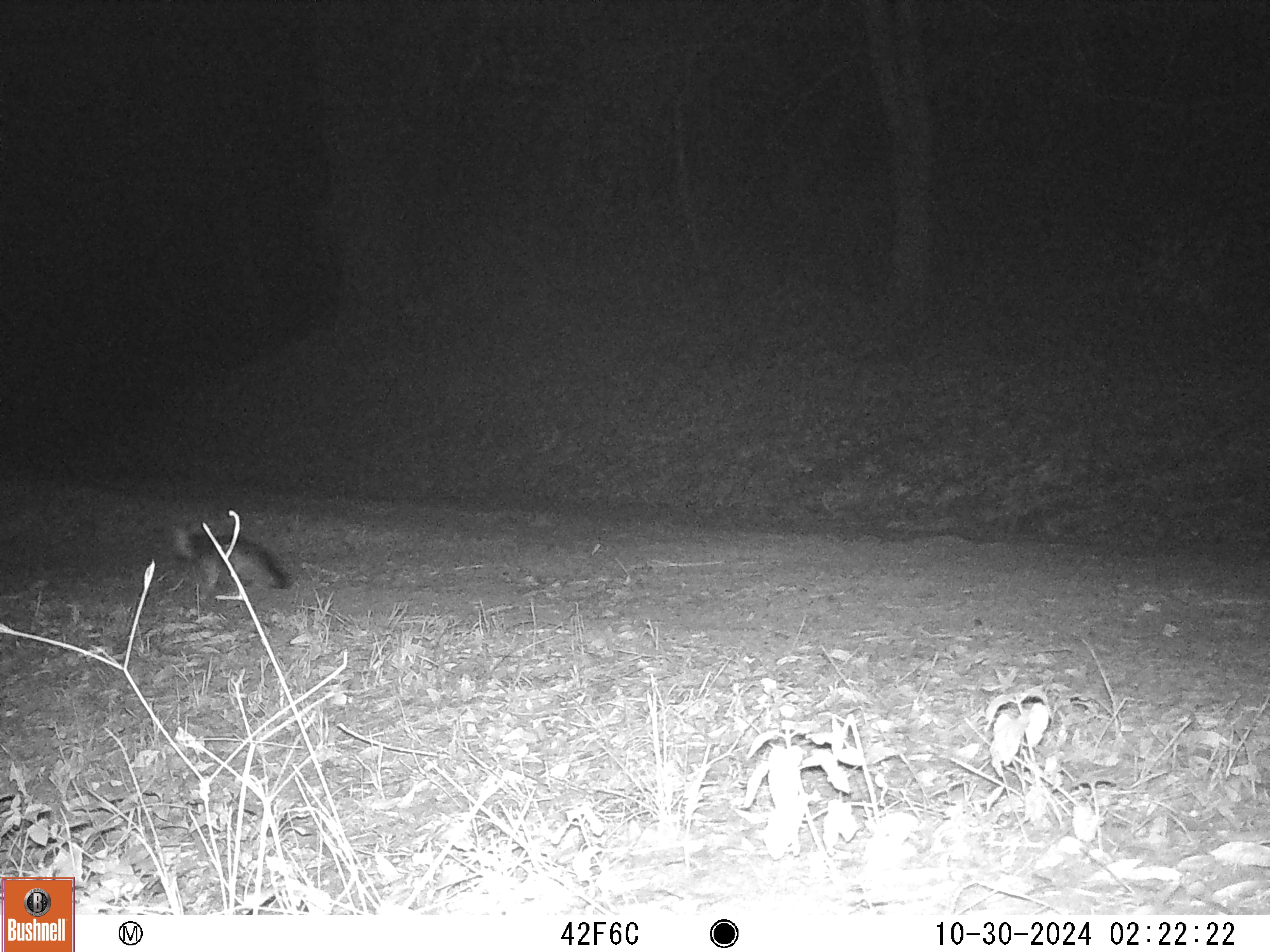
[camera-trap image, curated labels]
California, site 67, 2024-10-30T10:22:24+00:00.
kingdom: Animalia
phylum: Chordata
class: Mammalia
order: Carnivora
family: Canidae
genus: Urocyon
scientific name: Urocyon cinereoargenteus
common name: gray fox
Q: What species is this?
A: Gray fox (Urocyon cinereoargenteus).